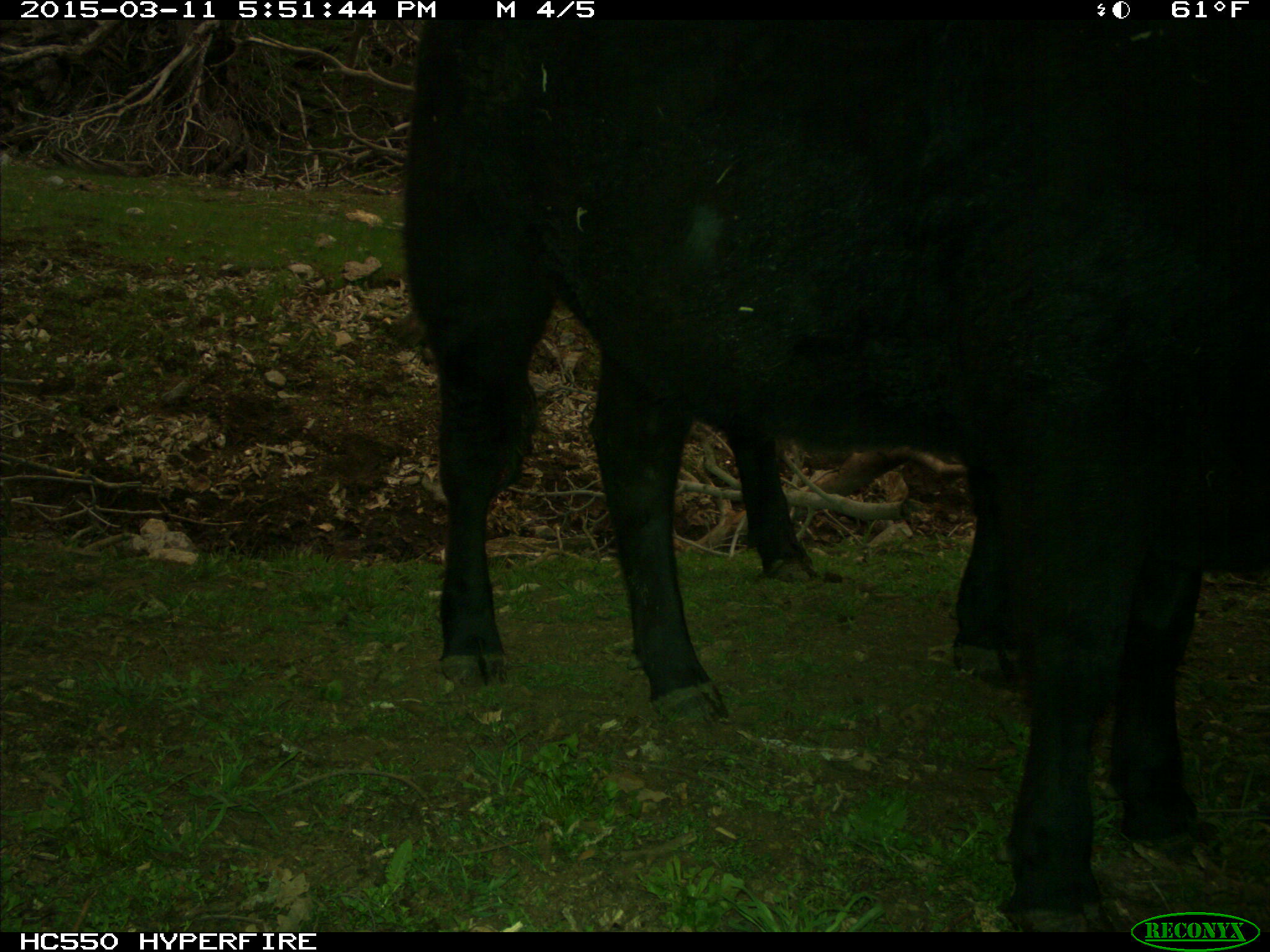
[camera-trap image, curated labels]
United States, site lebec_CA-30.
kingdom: Animalia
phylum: Chordata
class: Mammalia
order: Artiodactyla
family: Bovidae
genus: Bos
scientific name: Bos taurus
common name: domestic cow